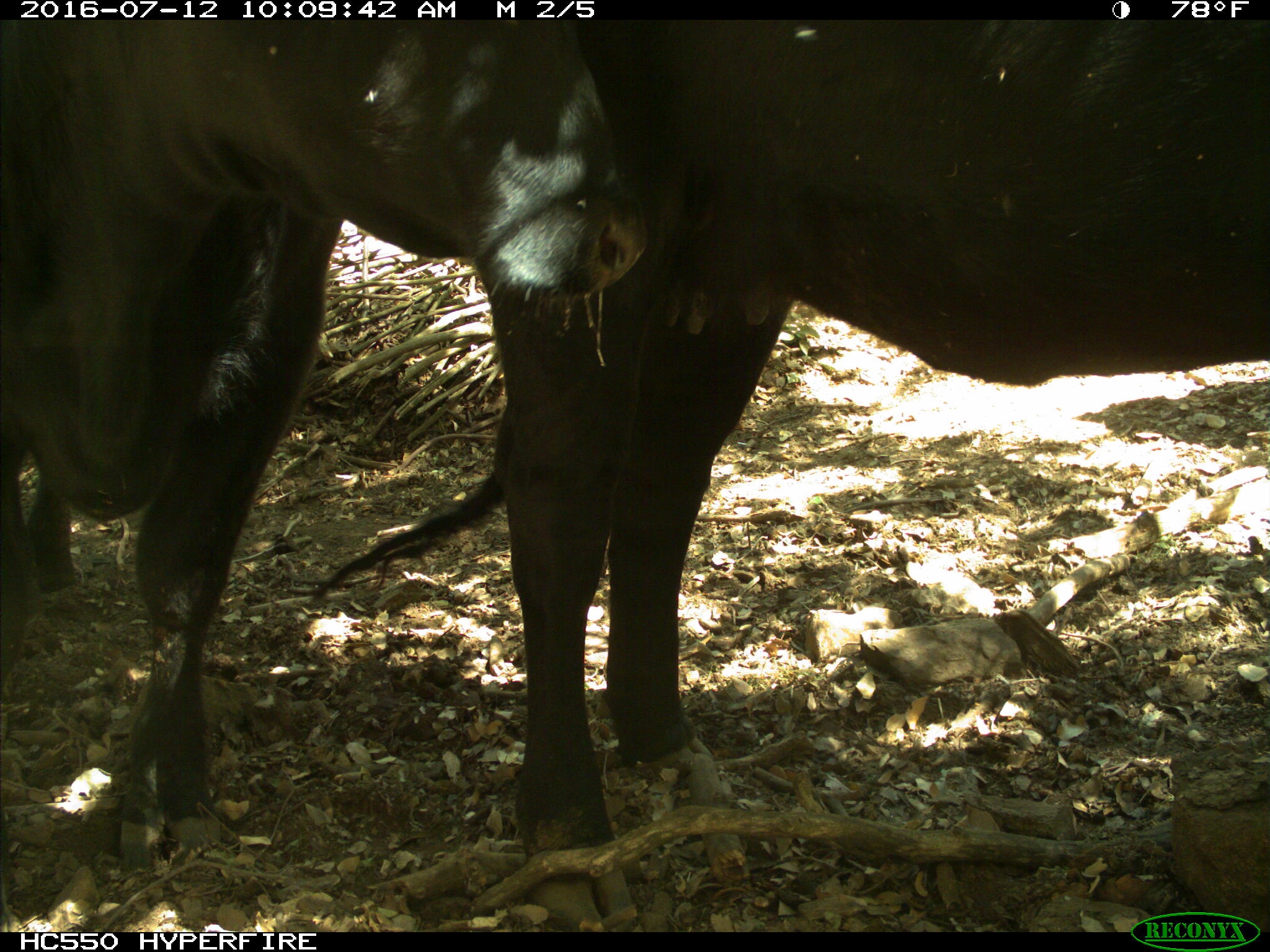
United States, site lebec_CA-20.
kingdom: Animalia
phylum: Chordata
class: Mammalia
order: Artiodactyla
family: Bovidae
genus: Bos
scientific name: Bos taurus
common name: domestic cow